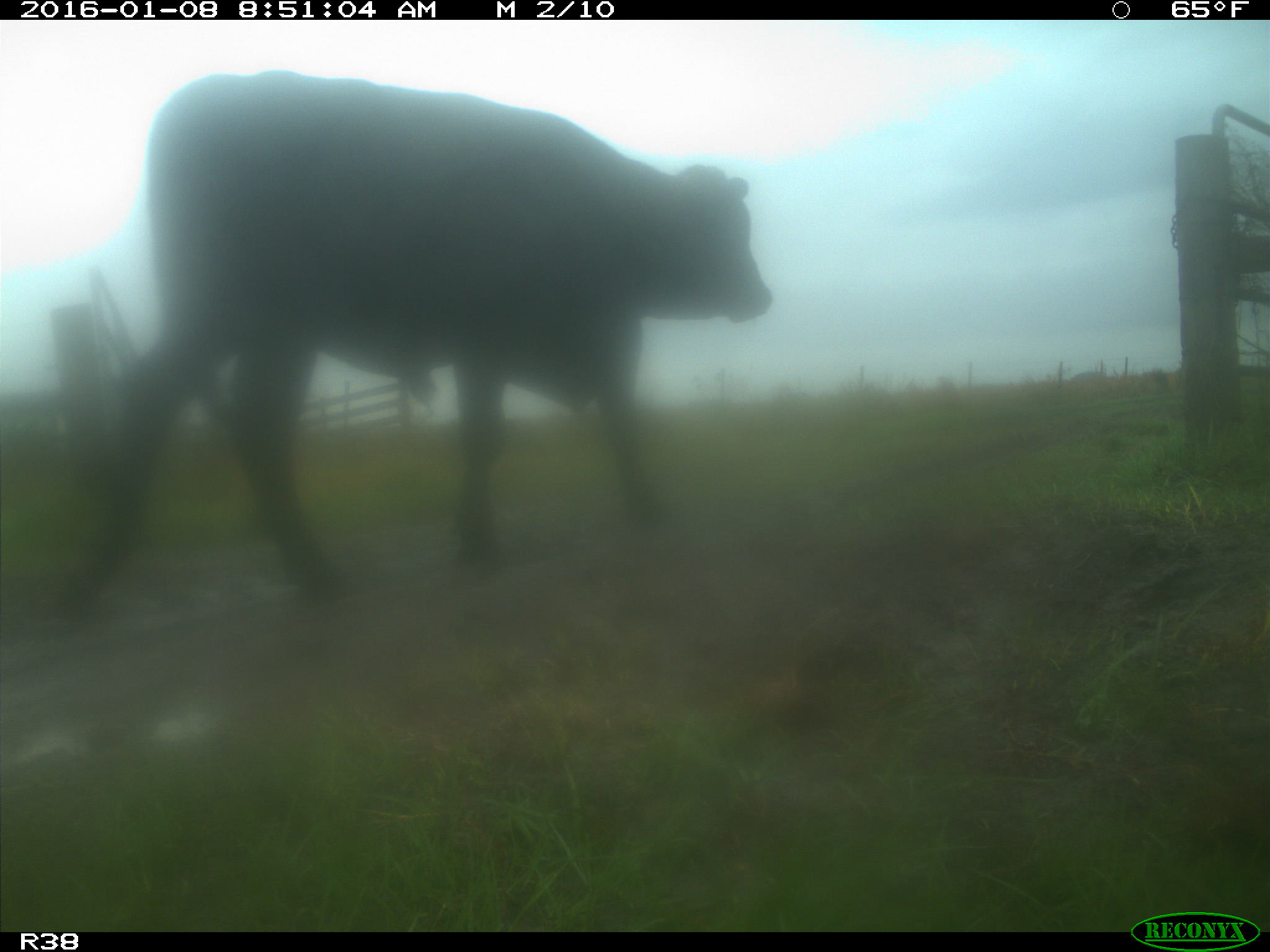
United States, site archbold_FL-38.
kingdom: Animalia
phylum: Chordata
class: Mammalia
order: Artiodactyla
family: Bovidae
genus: Bos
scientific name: Bos taurus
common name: domestic cow